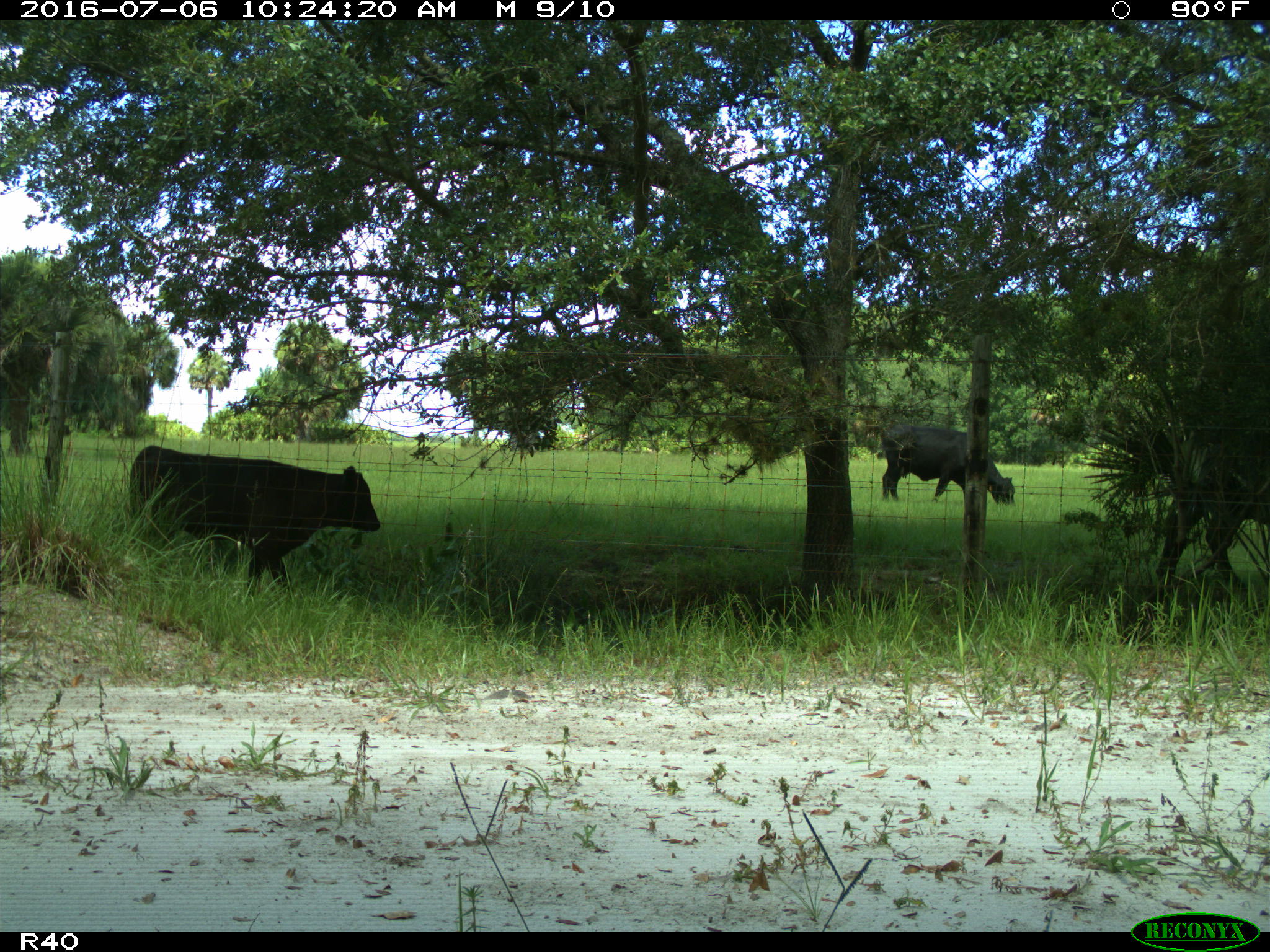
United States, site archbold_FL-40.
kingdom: Animalia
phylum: Chordata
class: Mammalia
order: Artiodactyla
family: Bovidae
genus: Bos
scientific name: Bos taurus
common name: domestic cow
Bos taurus (domestic cow).